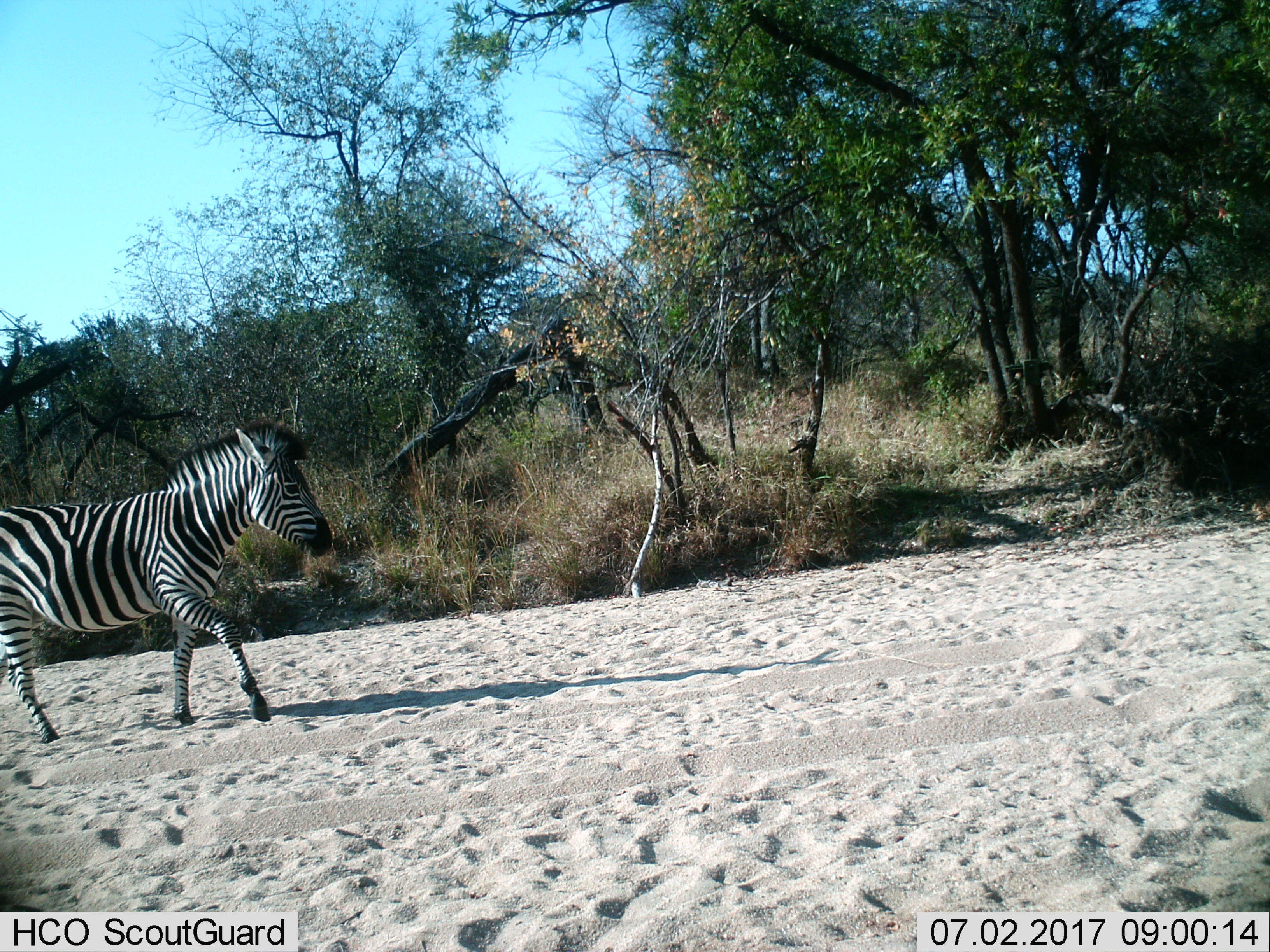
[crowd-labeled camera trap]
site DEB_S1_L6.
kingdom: Animalia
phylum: Chordata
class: Mammalia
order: Perissodactyla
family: Equidae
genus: Equus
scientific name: Equus quagga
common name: plains zebra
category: zebraplains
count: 1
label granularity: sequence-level